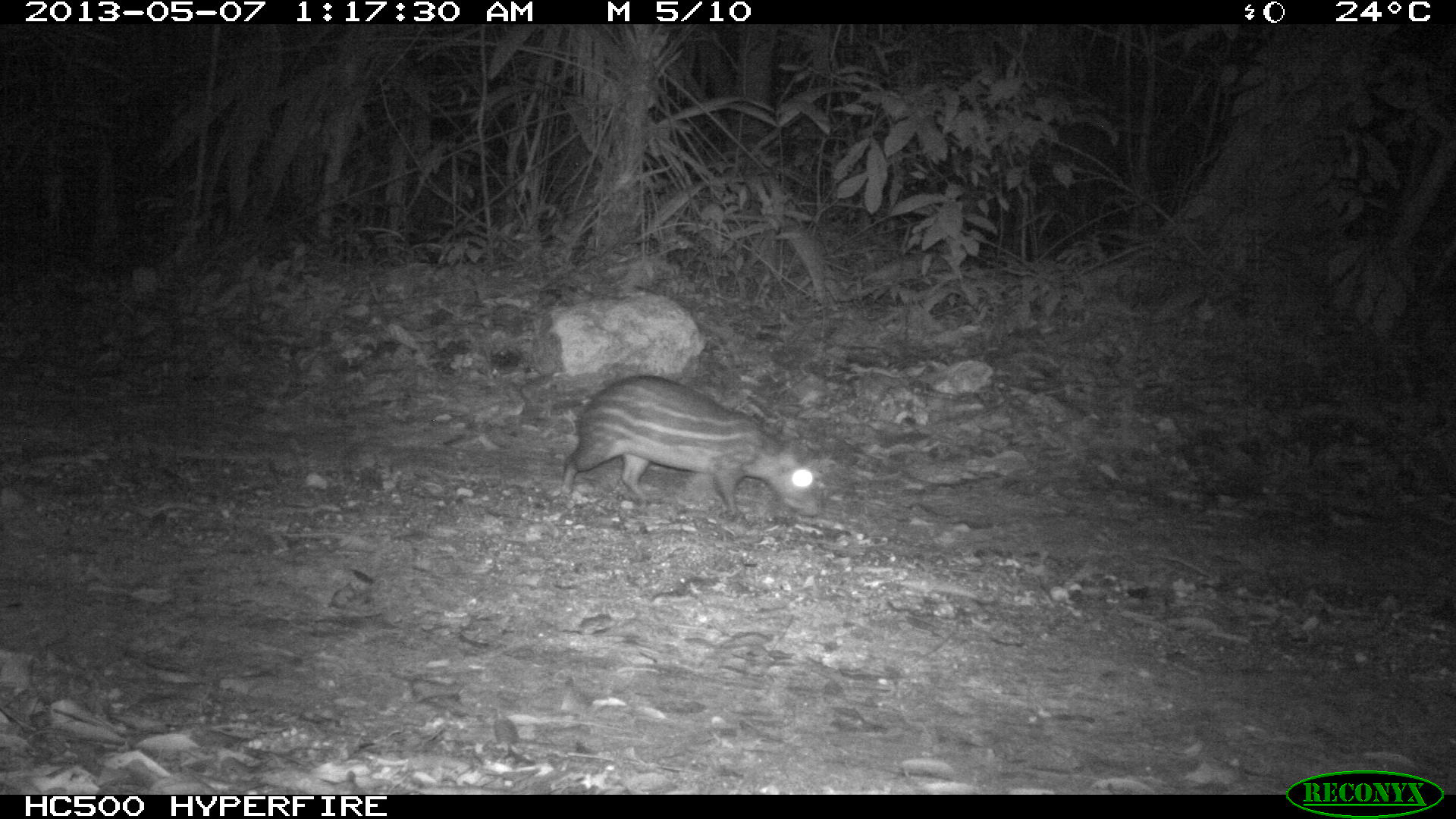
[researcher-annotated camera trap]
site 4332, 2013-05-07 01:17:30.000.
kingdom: Animalia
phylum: Chordata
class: Mammalia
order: Rodentia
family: Cuniculidae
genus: Cuniculus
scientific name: Cuniculus paca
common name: lowland paca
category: agouti paca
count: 1